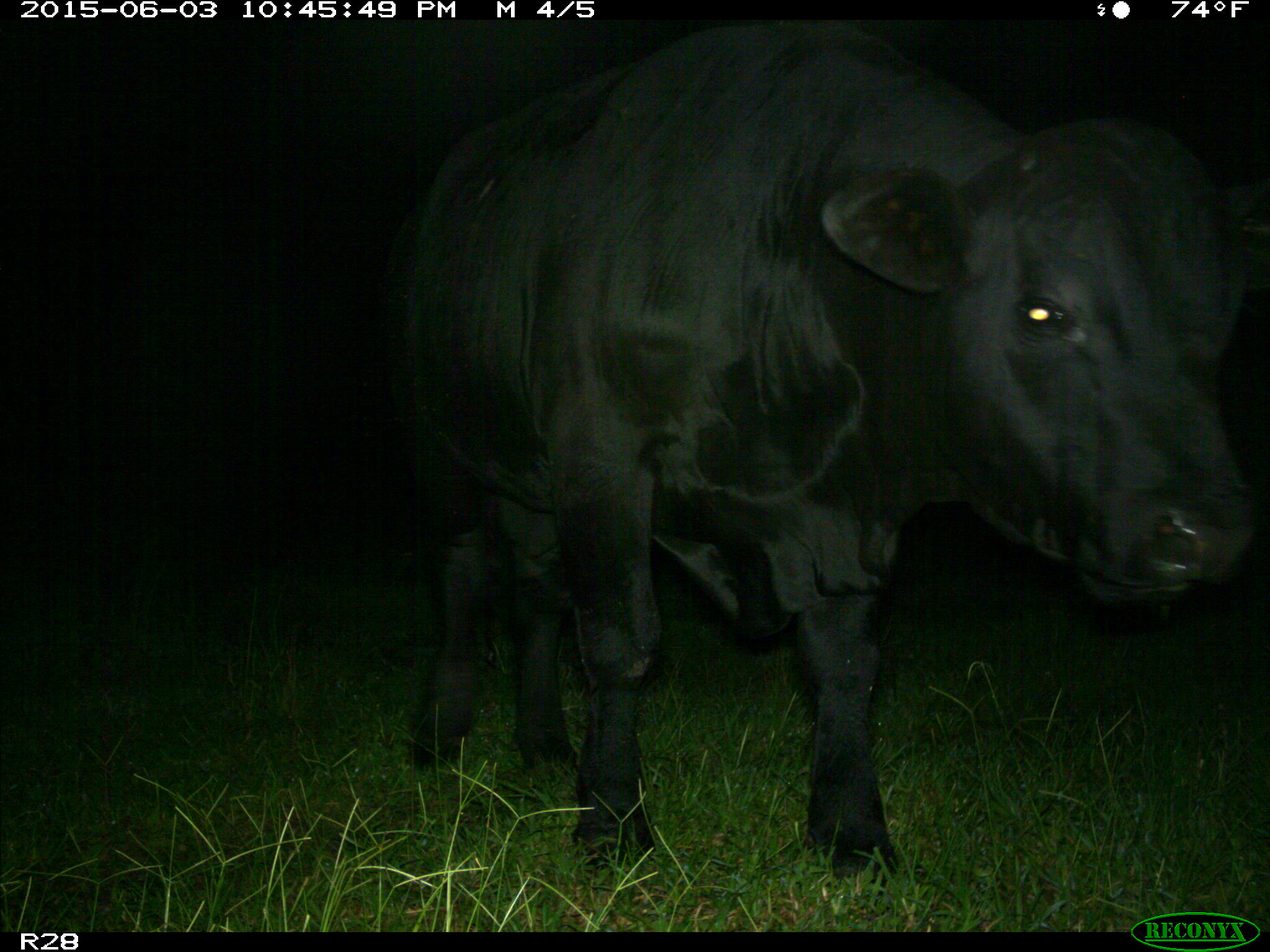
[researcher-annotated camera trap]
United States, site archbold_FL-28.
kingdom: Animalia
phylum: Chordata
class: Mammalia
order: Artiodactyla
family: Bovidae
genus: Bos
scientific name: Bos taurus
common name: domestic cow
Bos taurus (domestic cow).